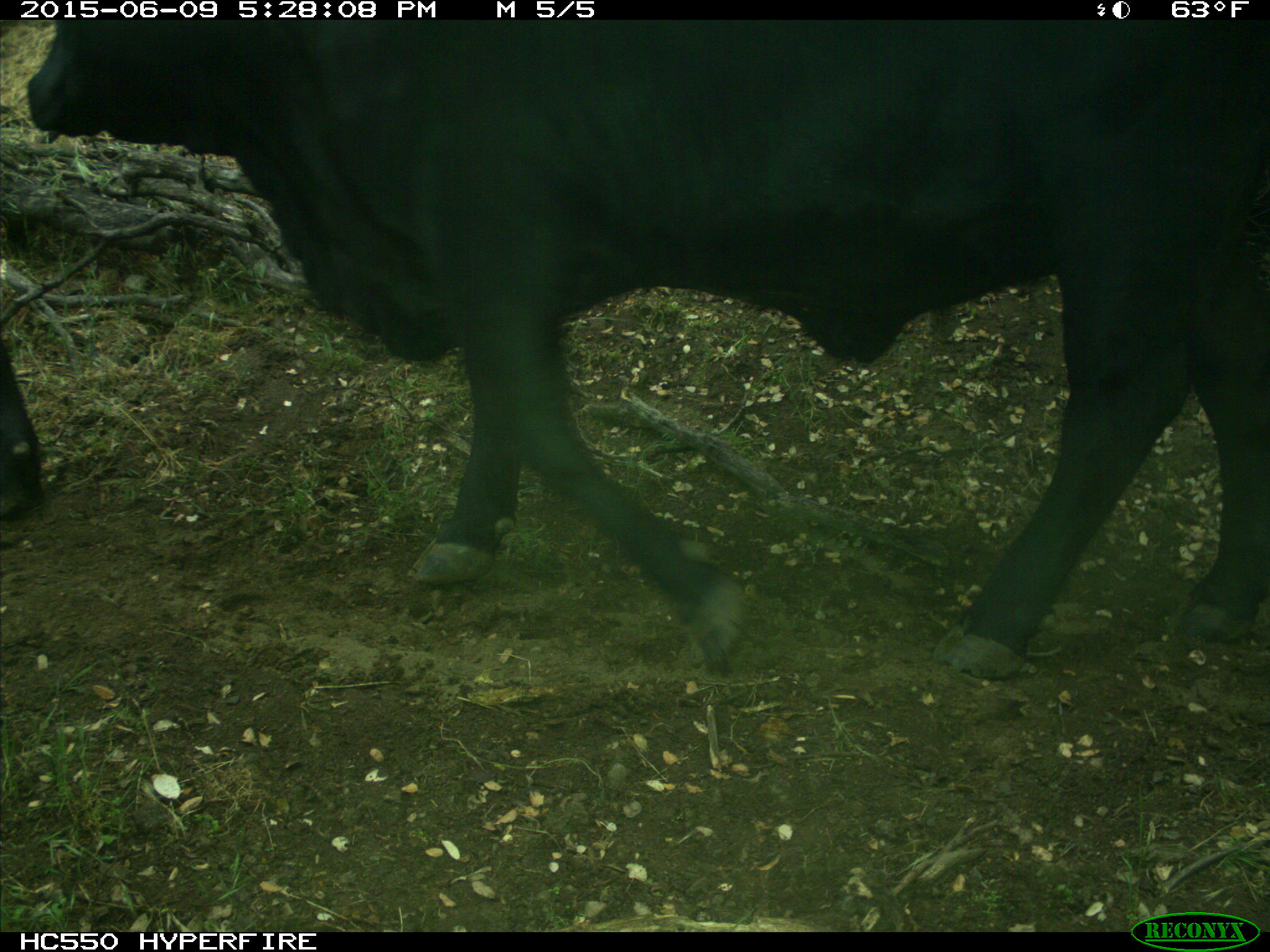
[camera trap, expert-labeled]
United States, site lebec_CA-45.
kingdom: Animalia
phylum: Chordata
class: Mammalia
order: Artiodactyla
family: Bovidae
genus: Bos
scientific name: Bos taurus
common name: domestic cow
Bos taurus (domestic cow).